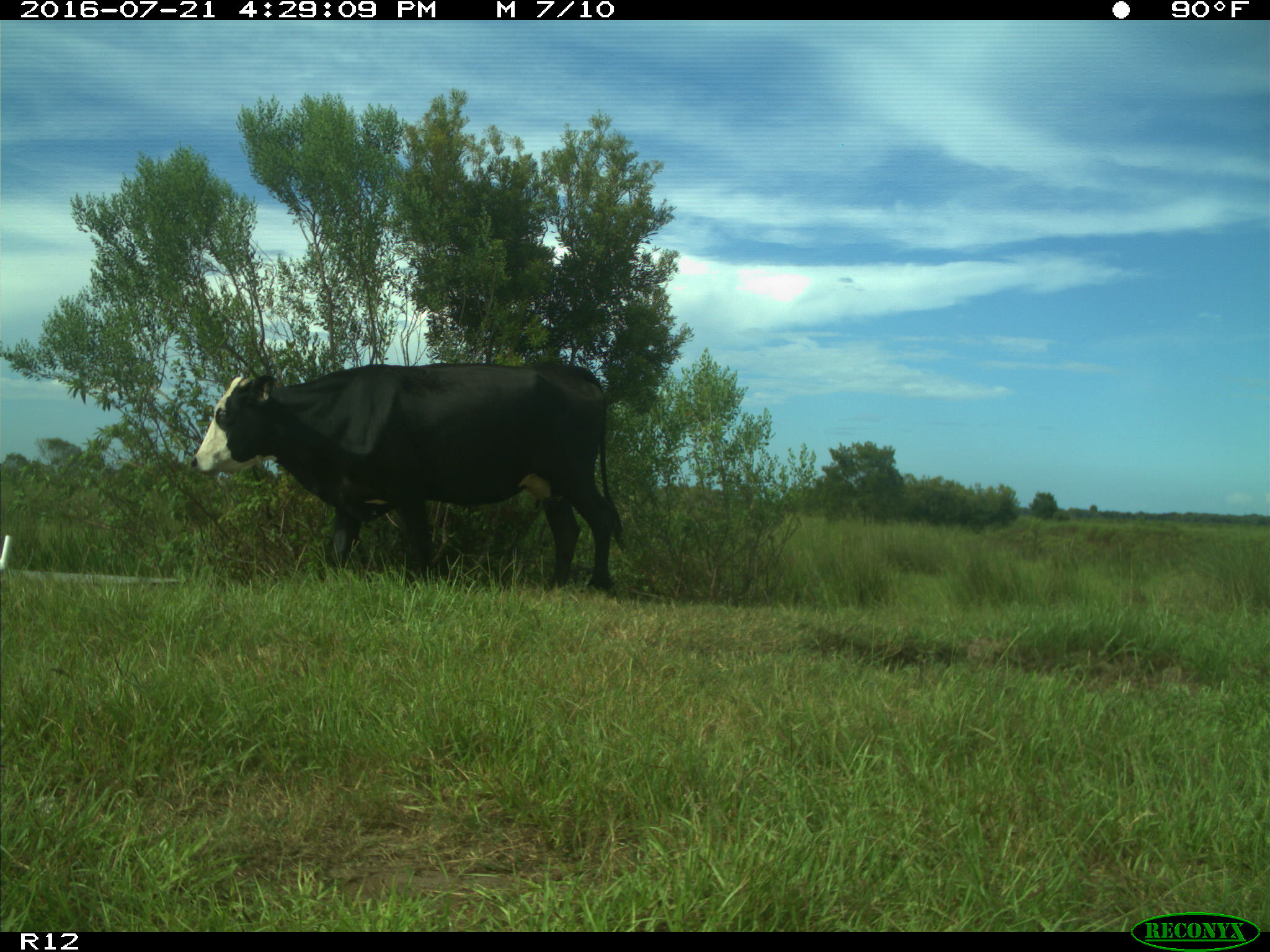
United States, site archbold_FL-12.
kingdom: Animalia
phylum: Chordata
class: Mammalia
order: Artiodactyla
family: Bovidae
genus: Bos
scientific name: Bos taurus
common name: domestic cow